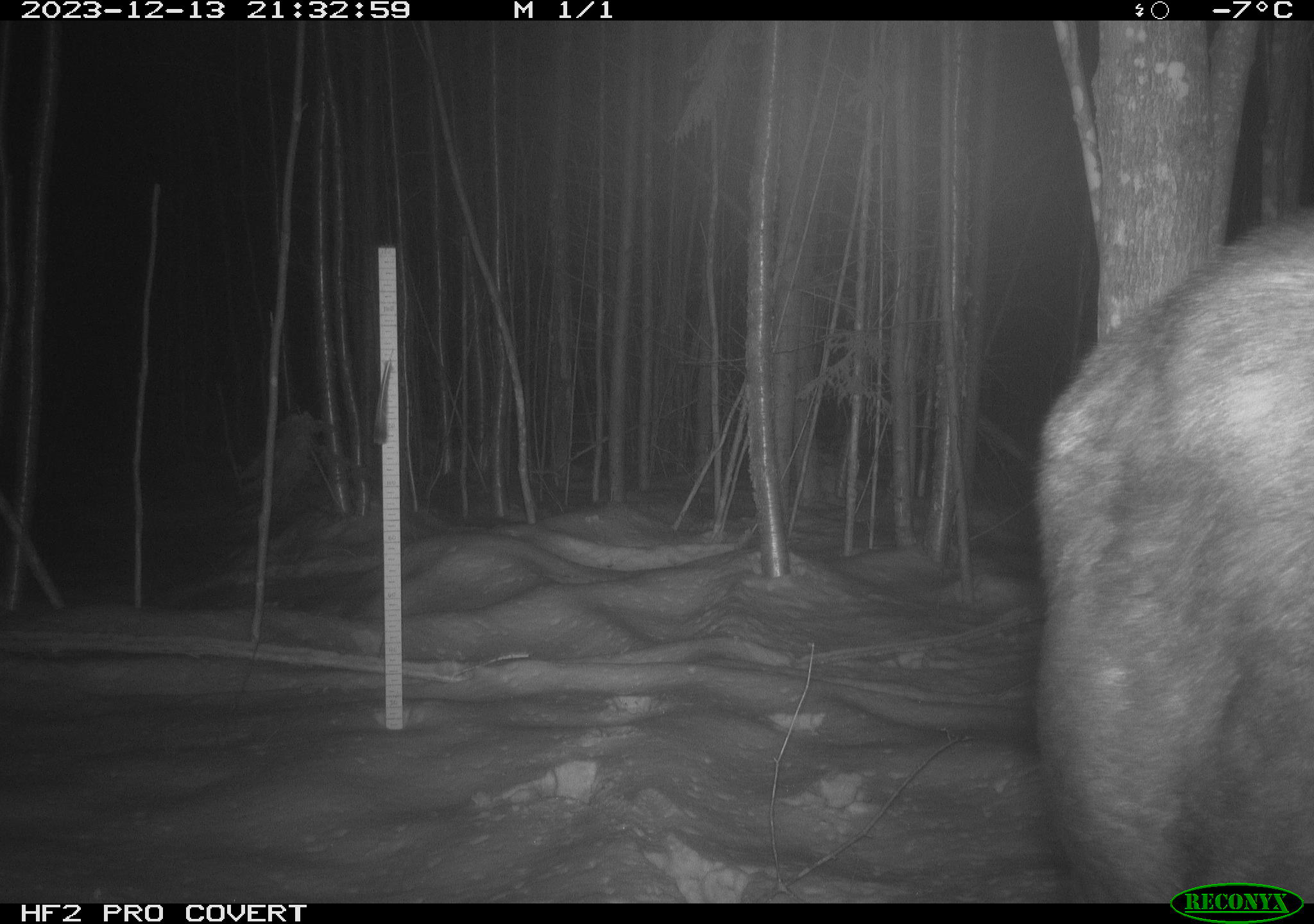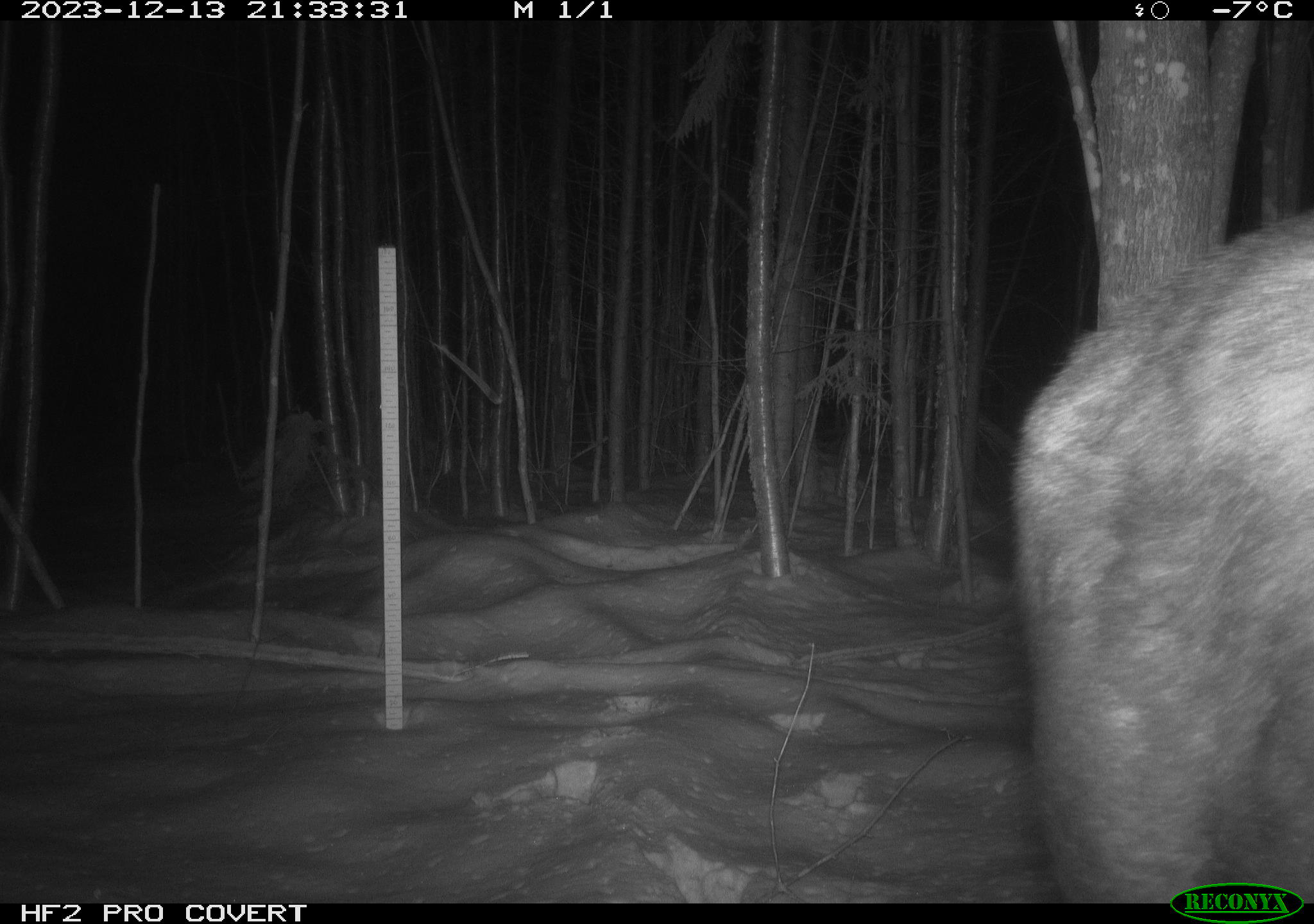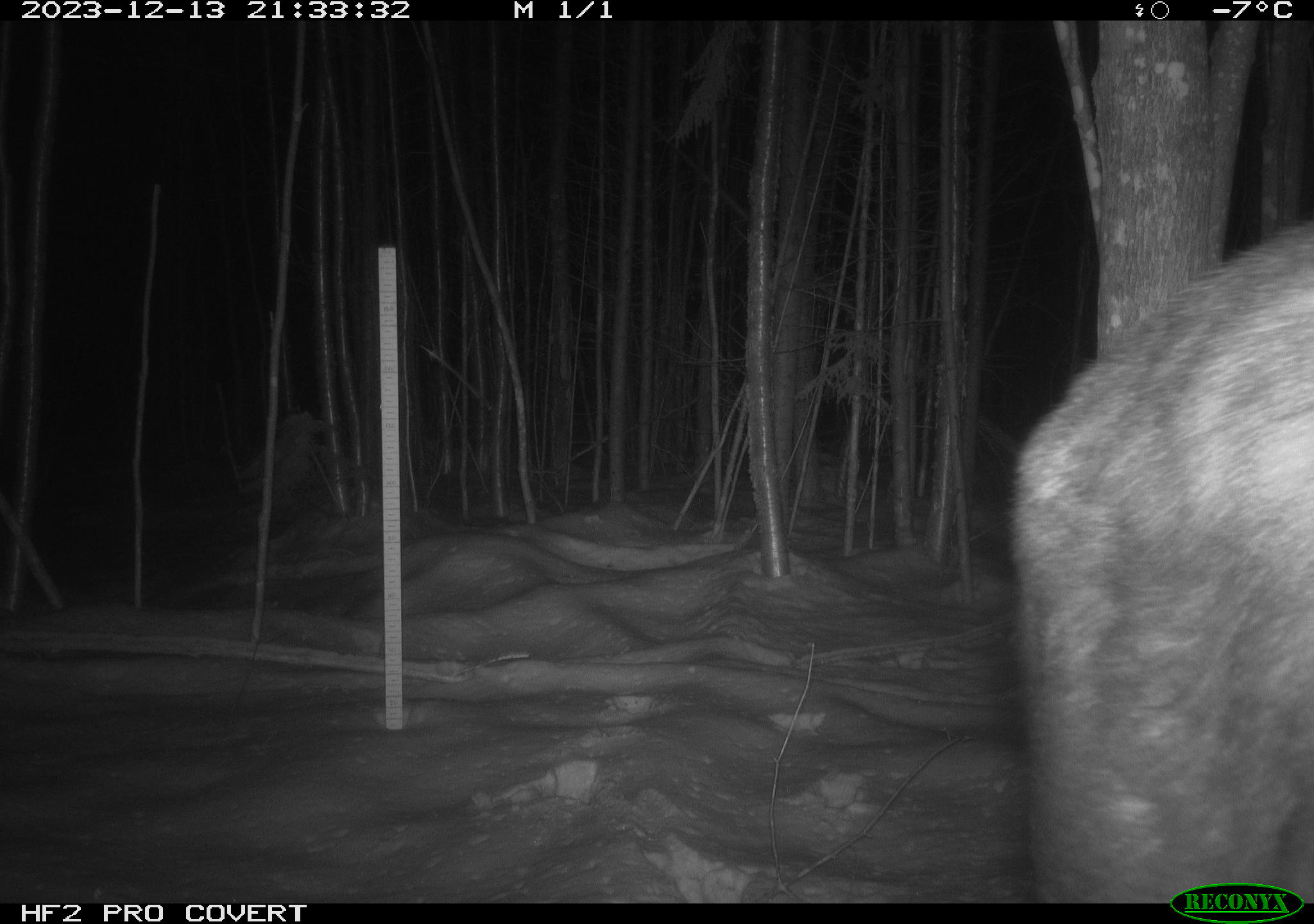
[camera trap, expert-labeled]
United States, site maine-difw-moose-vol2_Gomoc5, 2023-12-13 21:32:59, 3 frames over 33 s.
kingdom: Animalia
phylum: Chordata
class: Mammalia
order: Artiodactyla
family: Cervidae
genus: Alces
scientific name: Alces alces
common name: moose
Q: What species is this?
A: Moose (Alces alces).